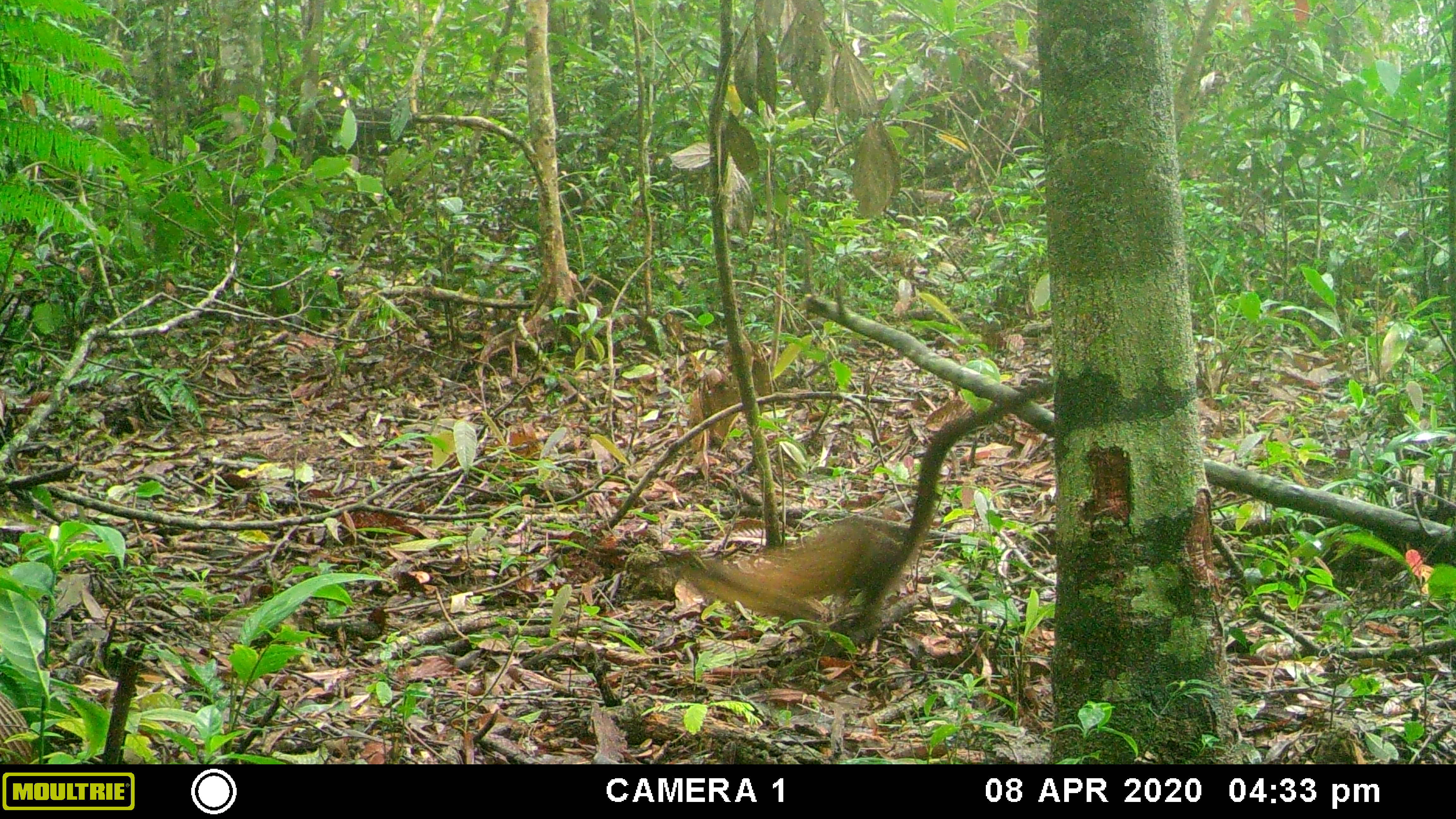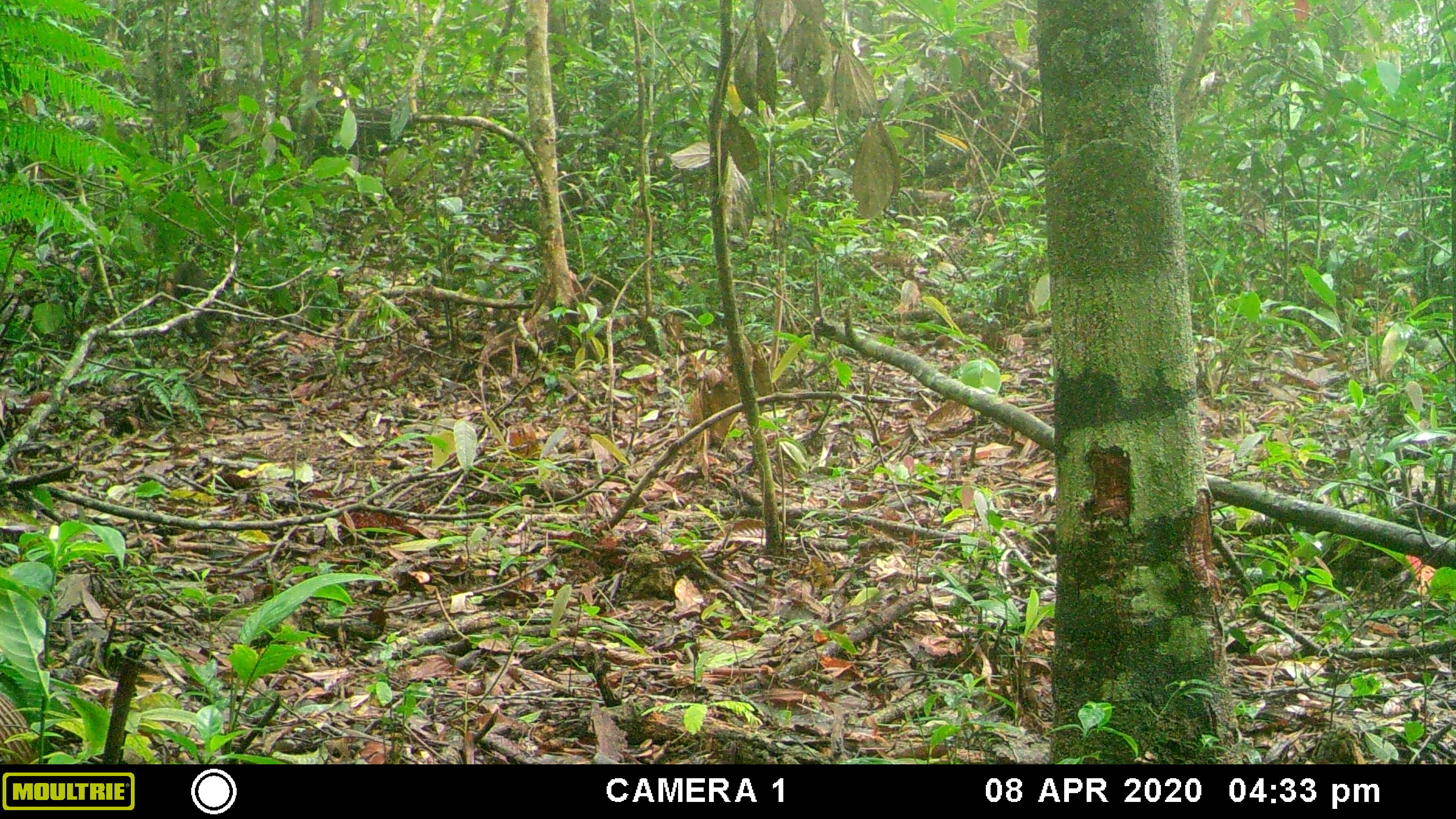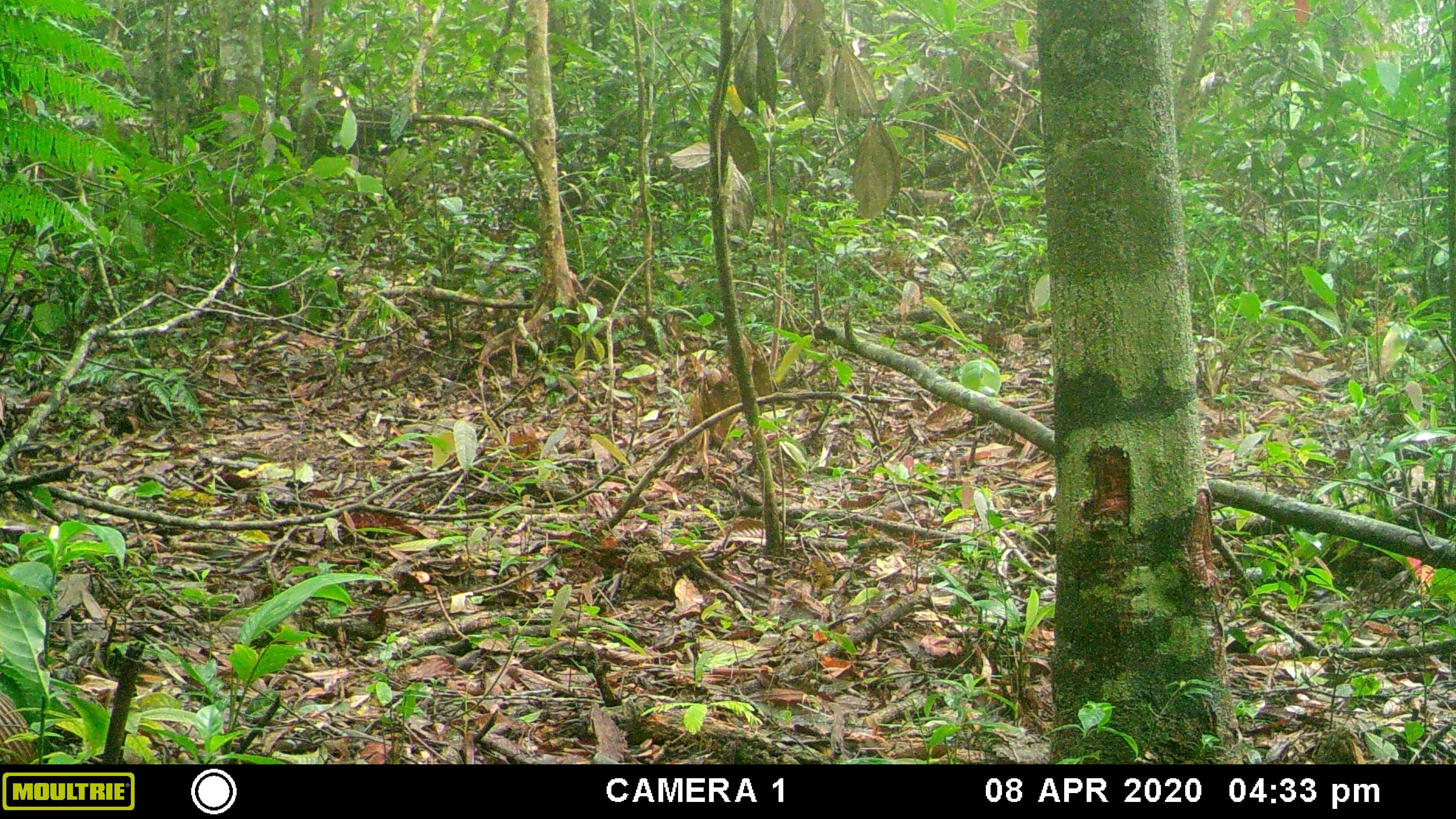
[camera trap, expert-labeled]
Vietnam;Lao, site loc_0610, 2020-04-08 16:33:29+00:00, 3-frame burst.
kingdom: Animalia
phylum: Chordata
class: Mammalia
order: Carnivora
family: Mustelidae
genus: Martes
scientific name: Martes flavigula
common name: yellow-throated marten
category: yellow throated marten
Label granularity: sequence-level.